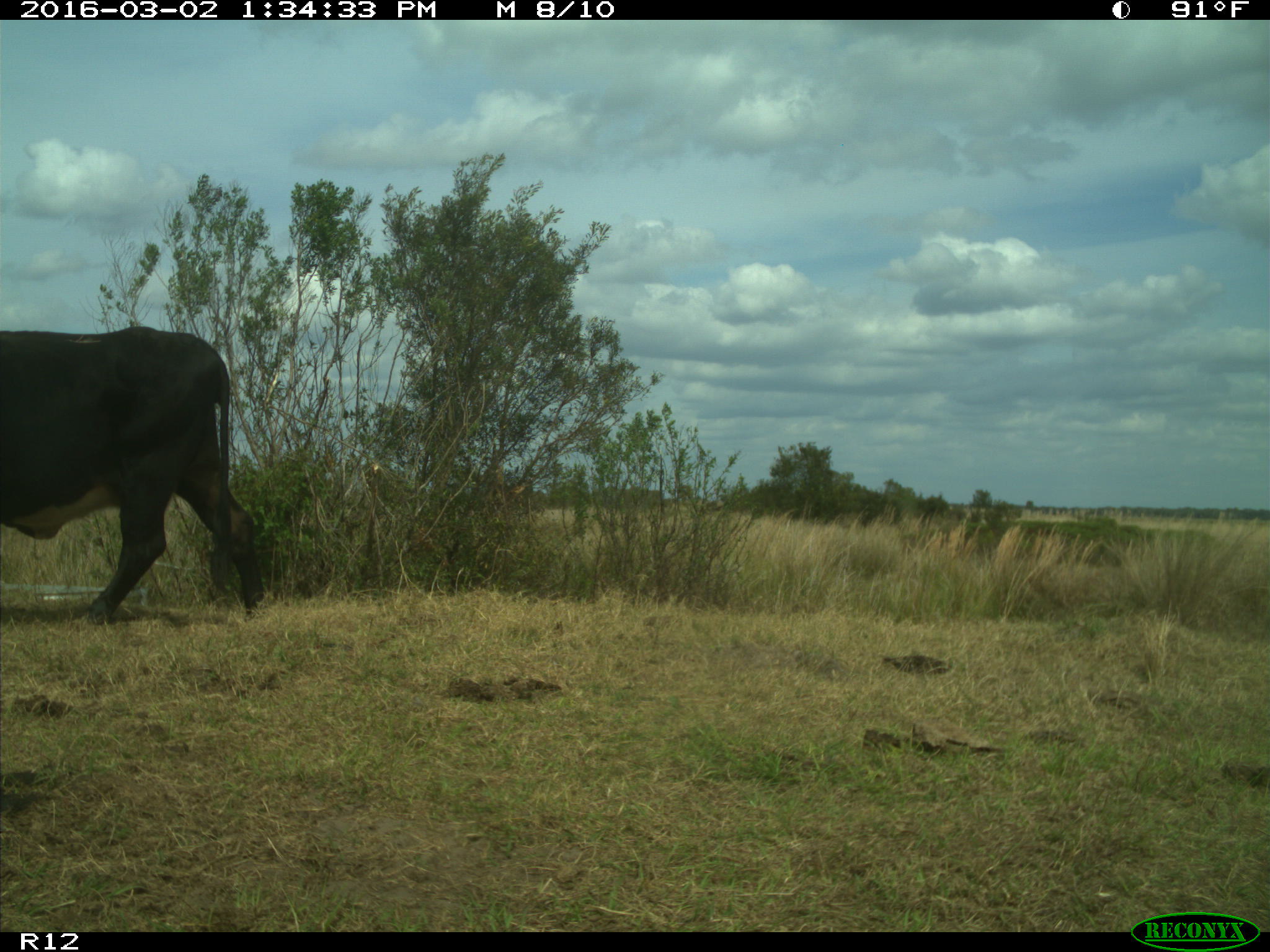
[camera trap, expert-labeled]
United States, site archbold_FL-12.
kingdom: Animalia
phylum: Chordata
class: Mammalia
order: Artiodactyla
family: Bovidae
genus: Bos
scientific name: Bos taurus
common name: domestic cow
Bos taurus (domestic cow).